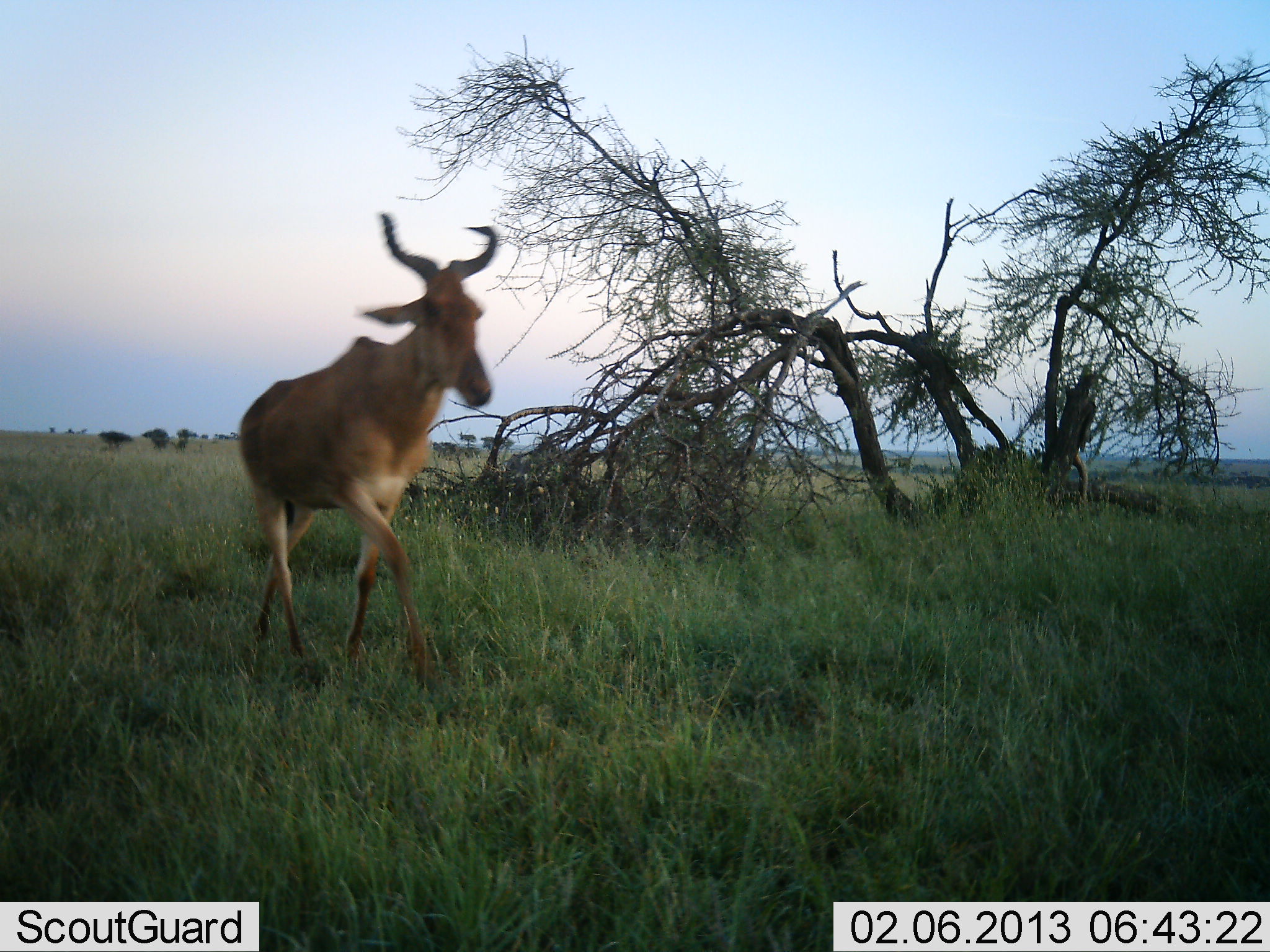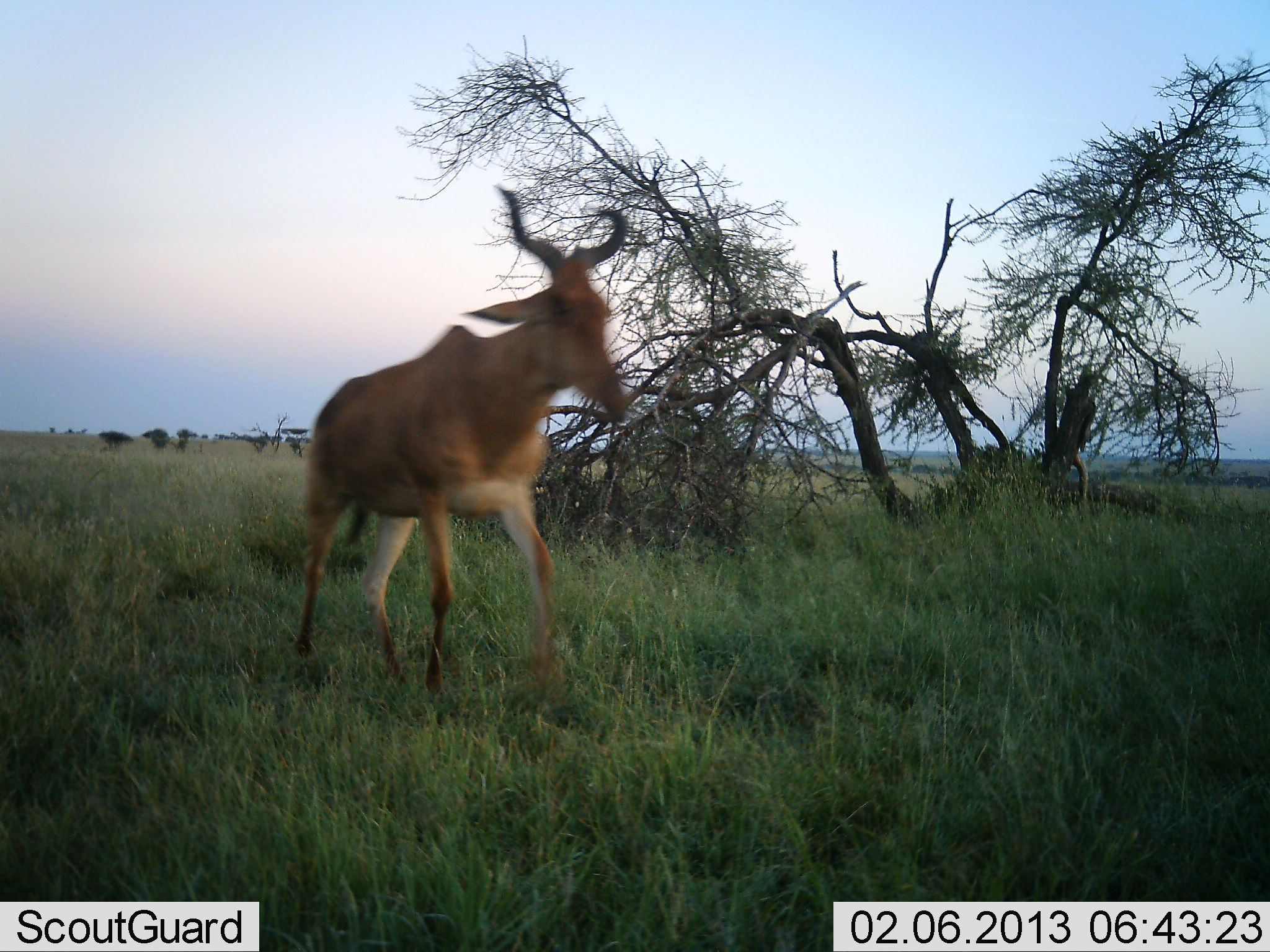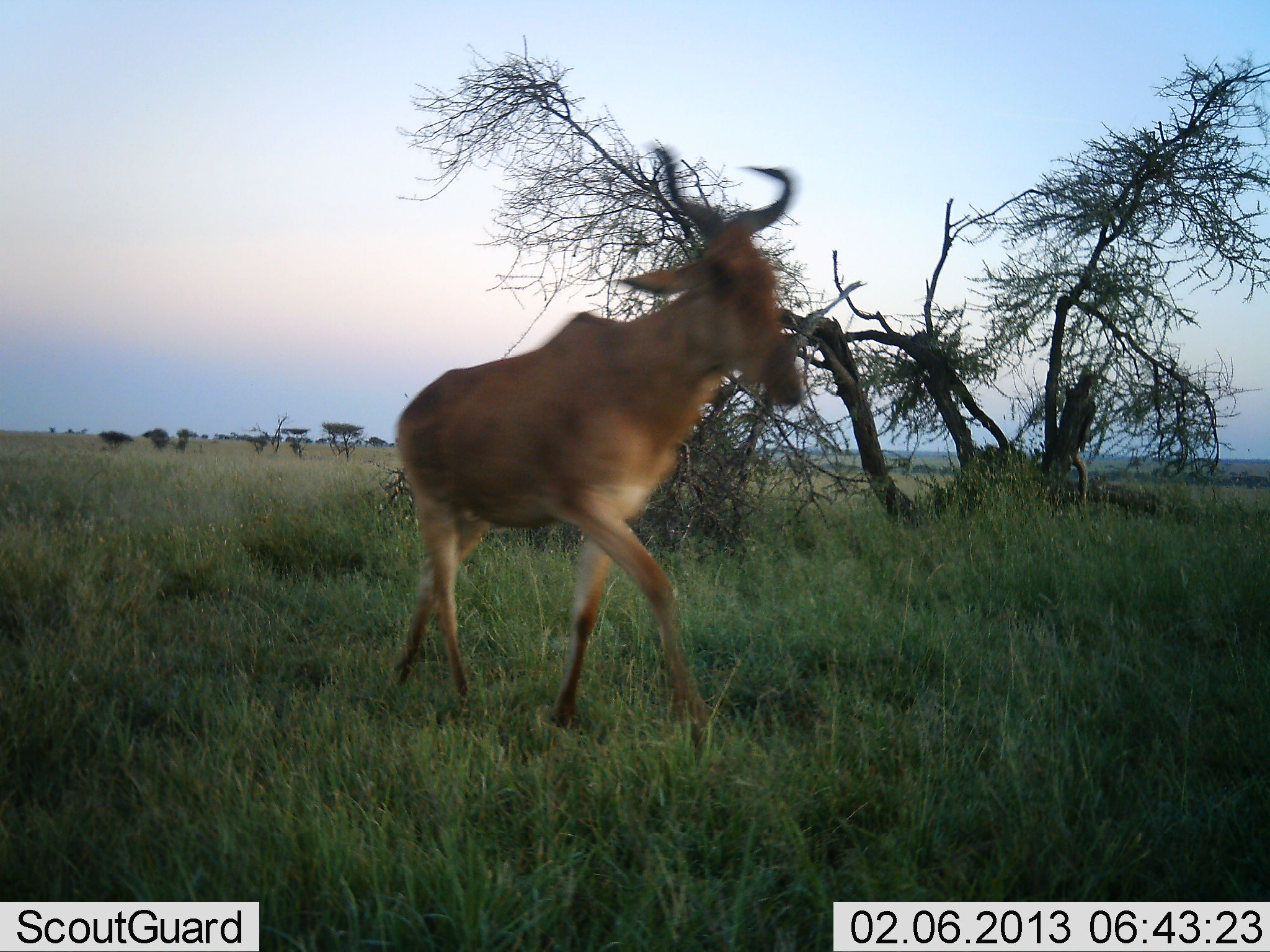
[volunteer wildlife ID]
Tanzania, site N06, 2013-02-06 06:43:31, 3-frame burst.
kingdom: Animalia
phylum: Chordata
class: Mammalia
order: Artiodactyla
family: Bovidae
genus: Alcelaphus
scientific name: Alcelaphus buselaphus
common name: hartebeest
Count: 1.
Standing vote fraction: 4%.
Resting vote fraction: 0%.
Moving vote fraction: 100%.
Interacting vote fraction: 0%.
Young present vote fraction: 0%.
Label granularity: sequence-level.